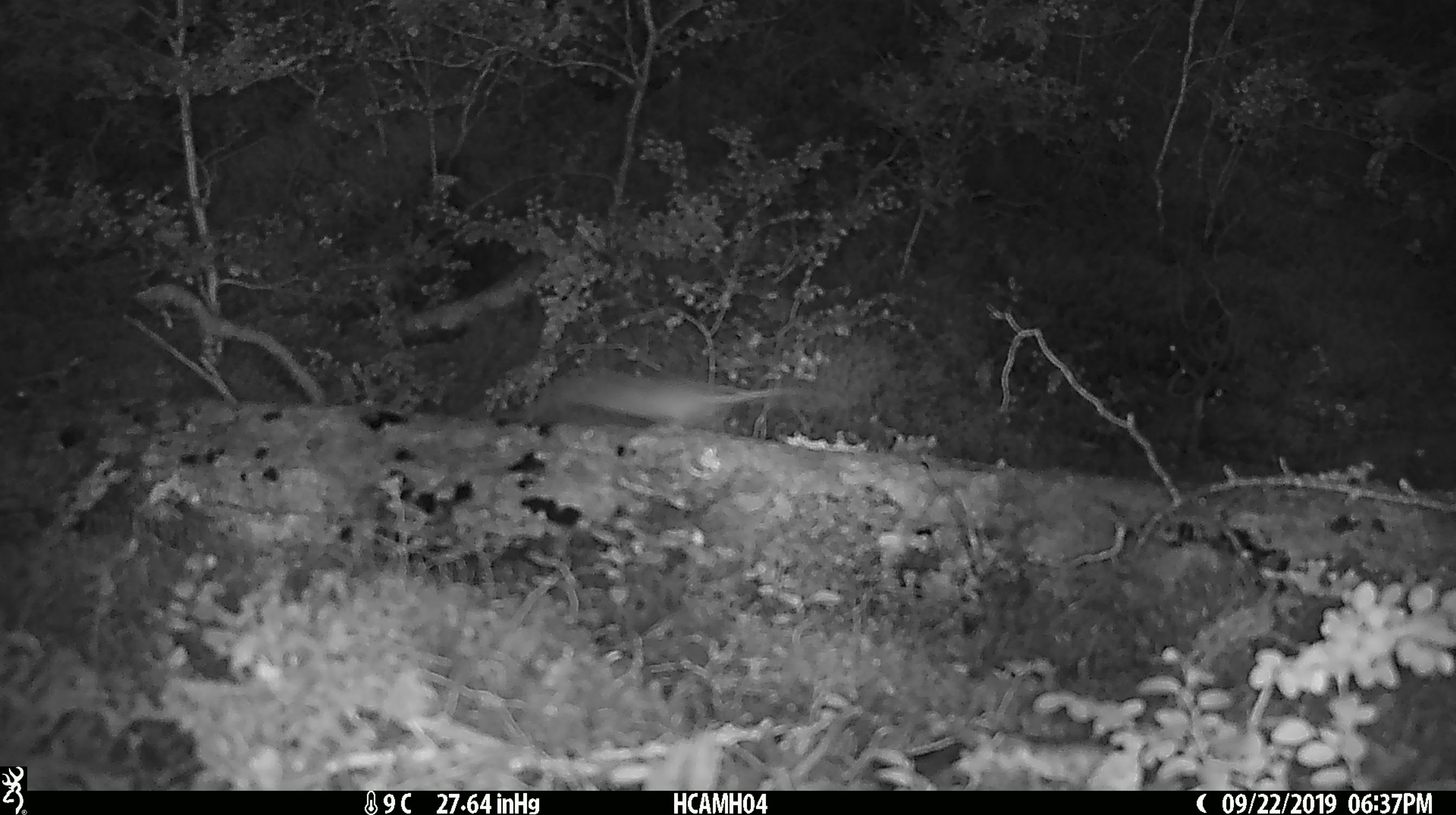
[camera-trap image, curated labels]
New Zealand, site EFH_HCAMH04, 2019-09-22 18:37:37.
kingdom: Animalia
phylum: Chordata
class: Mammalia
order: Rodentia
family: Muridae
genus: Mus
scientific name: Mus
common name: mouse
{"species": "mouse (Mus)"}